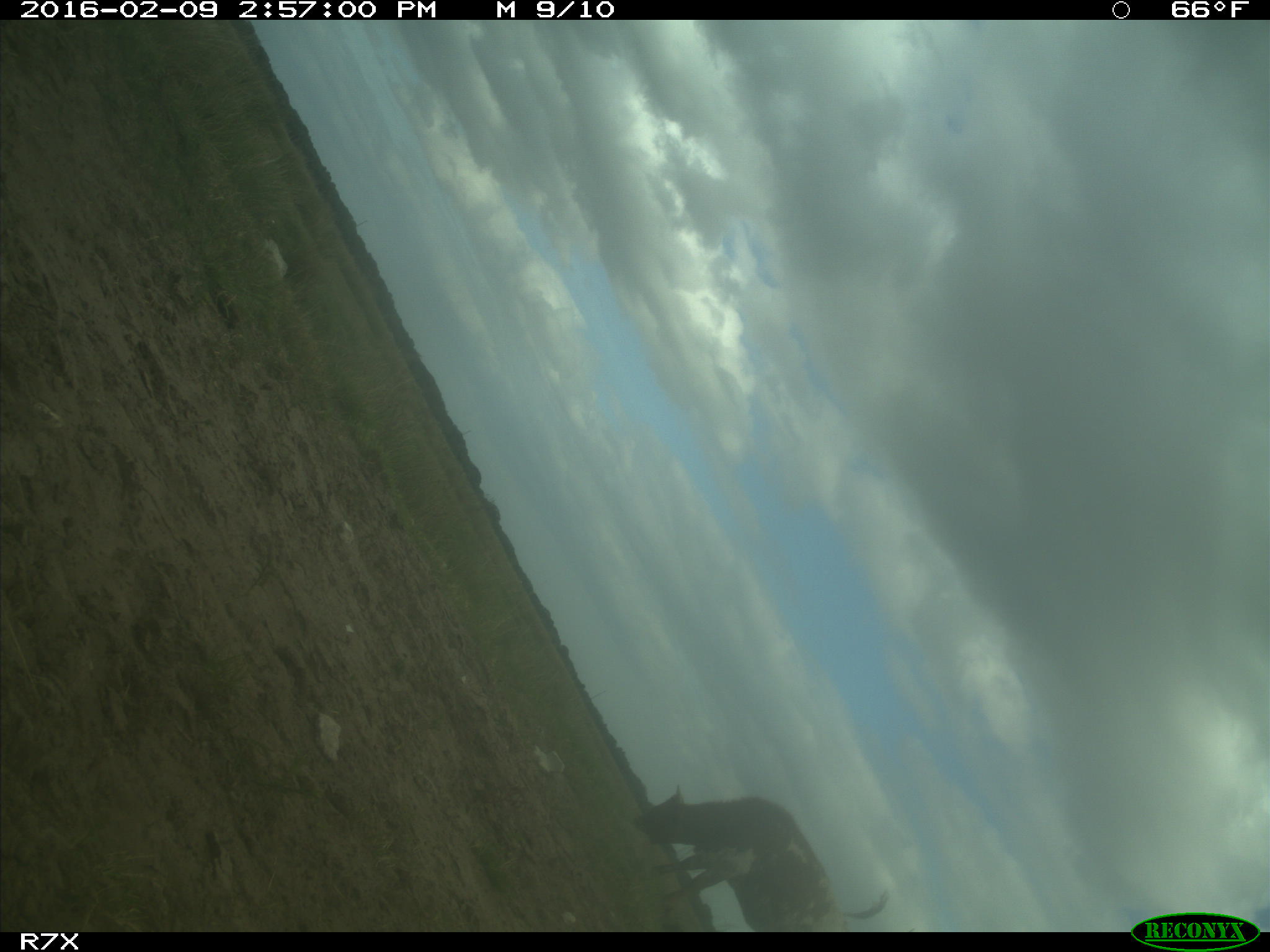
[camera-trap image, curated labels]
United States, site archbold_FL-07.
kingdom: Animalia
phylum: Chordata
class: Mammalia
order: Artiodactyla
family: Bovidae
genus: Bos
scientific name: Bos taurus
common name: domestic cow